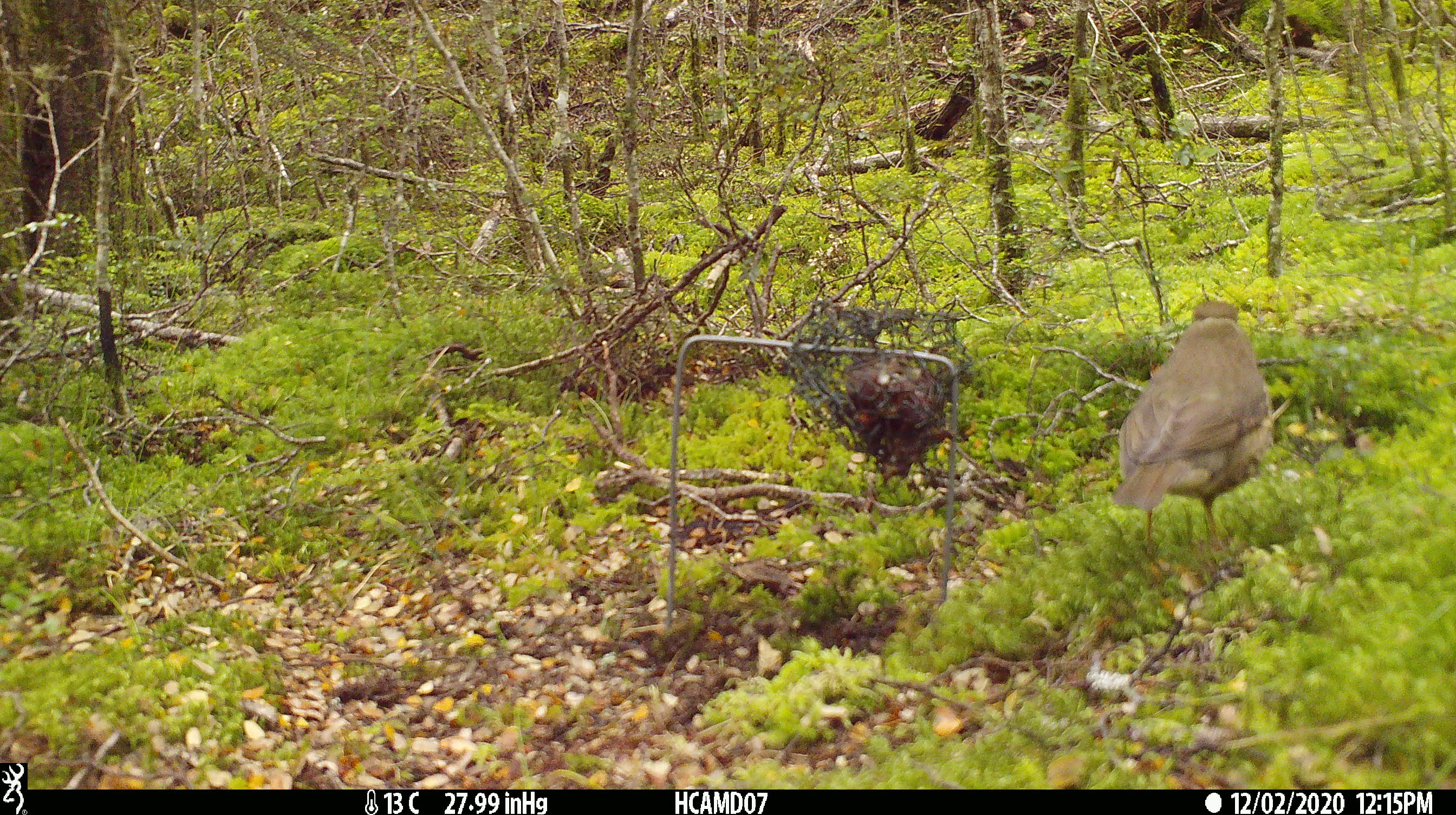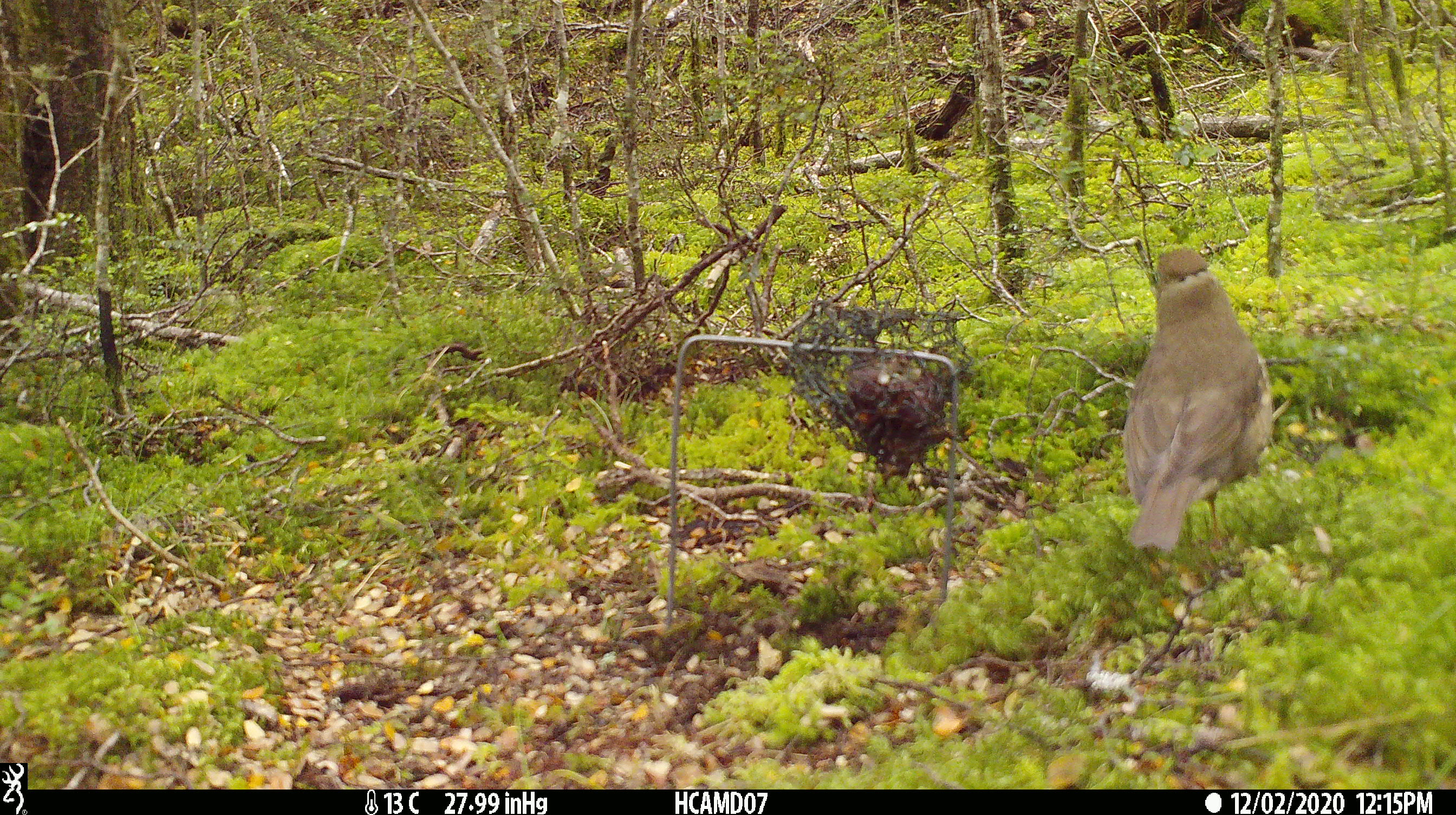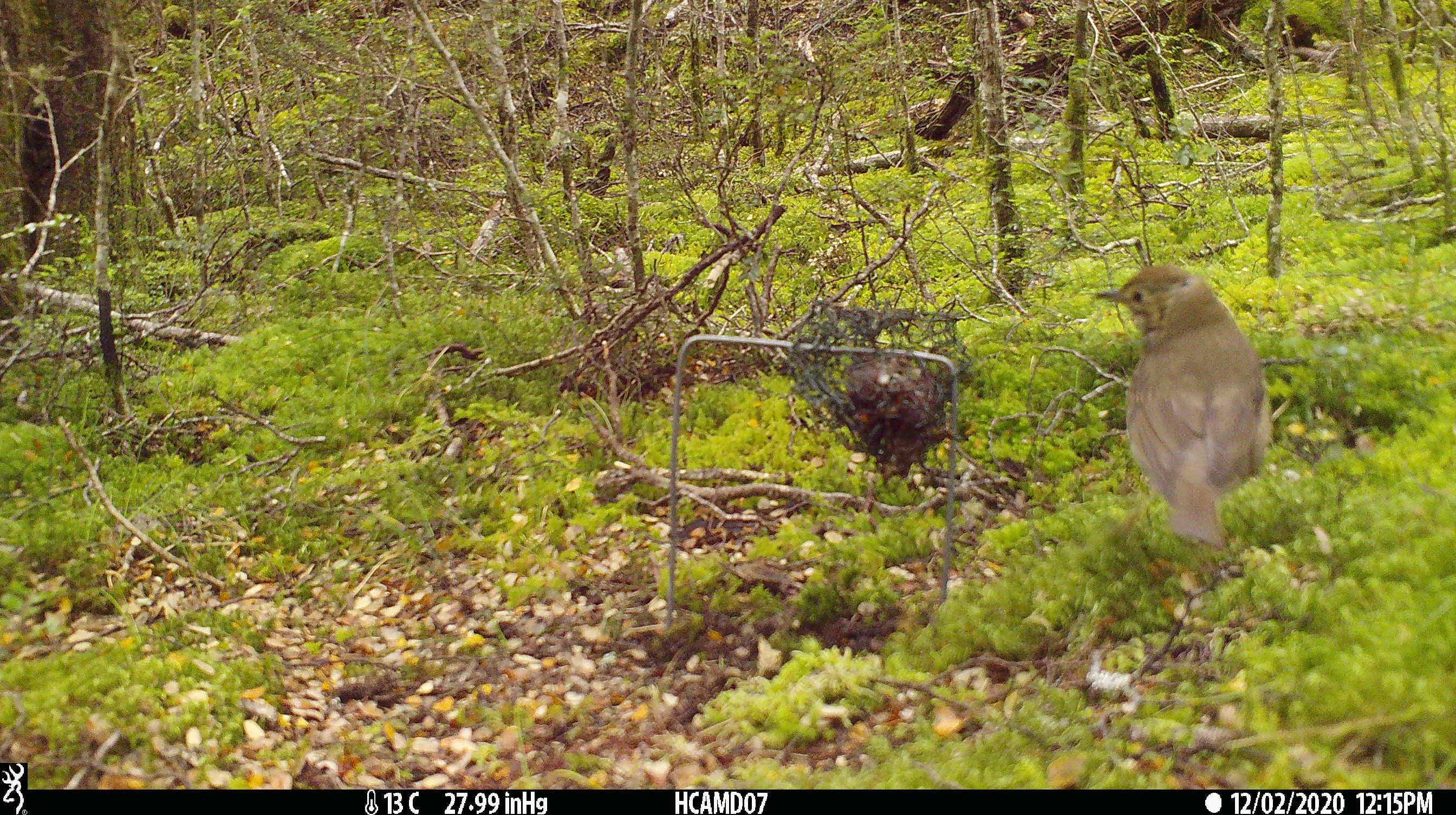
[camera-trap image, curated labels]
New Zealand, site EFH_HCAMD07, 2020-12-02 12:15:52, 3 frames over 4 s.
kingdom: Animalia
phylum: Chordata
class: Aves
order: Passeriformes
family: Turdidae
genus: Turdus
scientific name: Turdus philomelos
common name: song thrush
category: thrush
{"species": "thrush (song thrush) (Turdus philomelos)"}